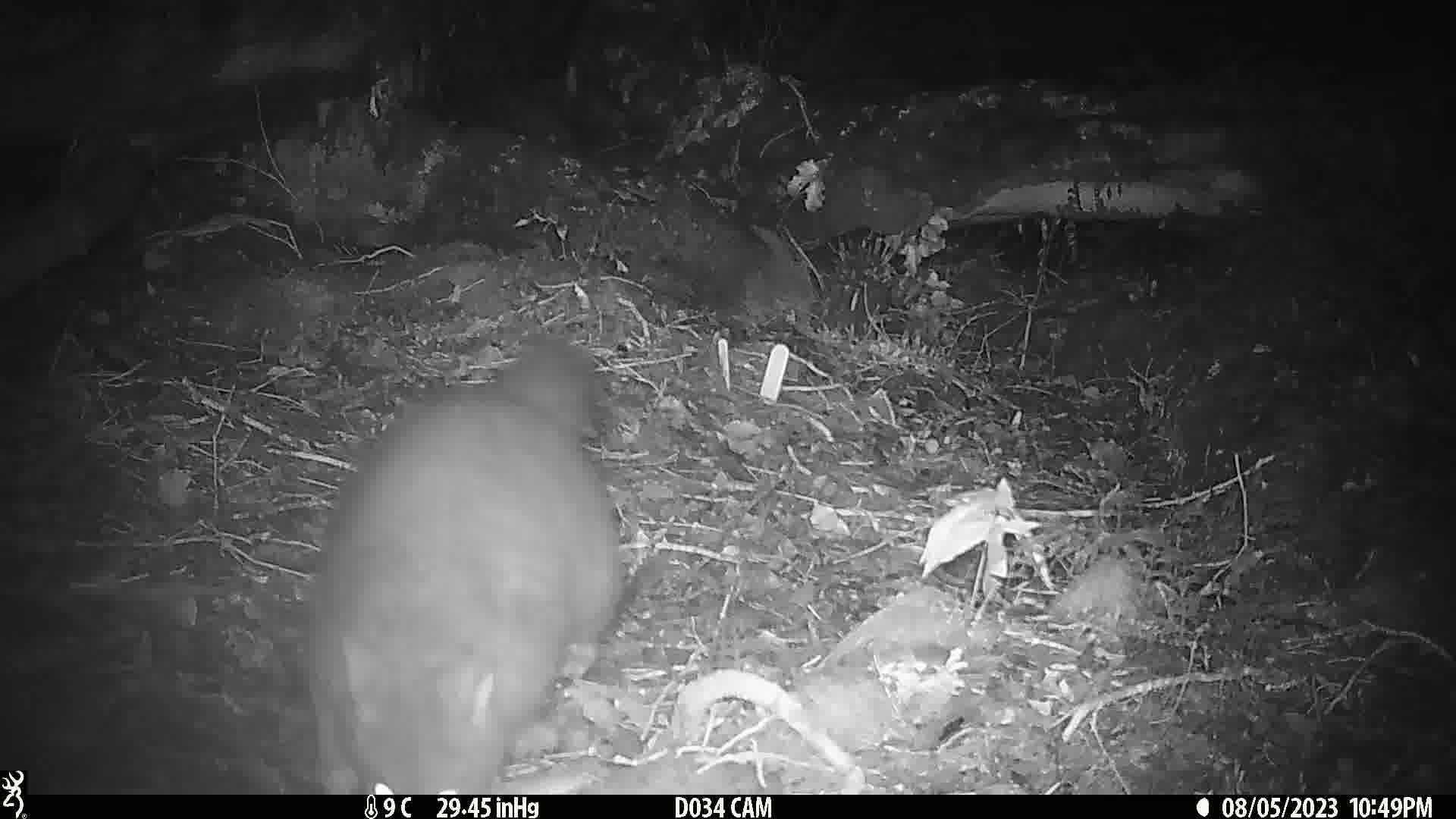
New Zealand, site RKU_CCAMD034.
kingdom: Animalia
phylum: Chordata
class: Mammalia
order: Diprotodontia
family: Phalangeridae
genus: Trichosurus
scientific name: Trichosurus vulpecula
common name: common brushtail possum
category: possum